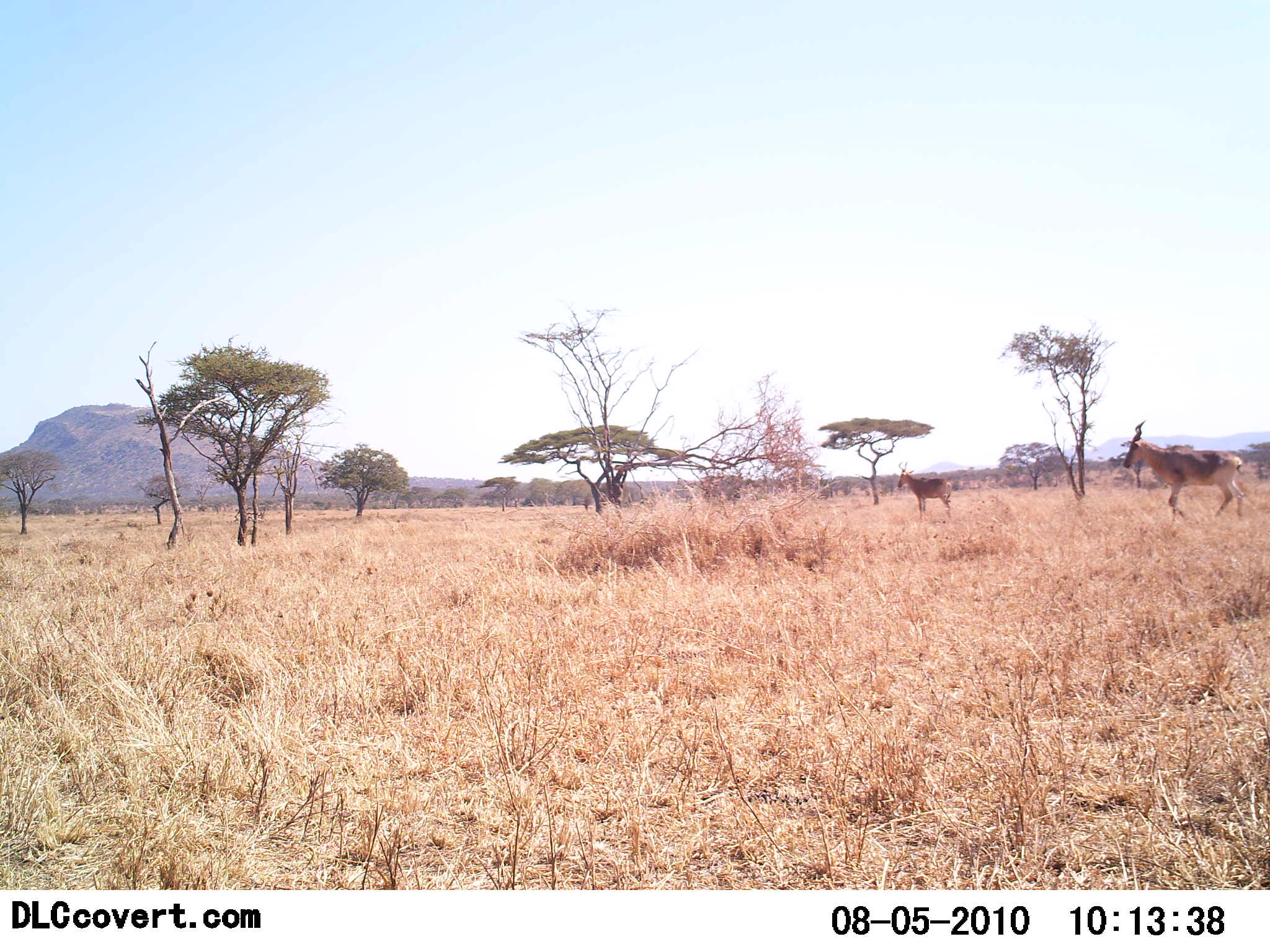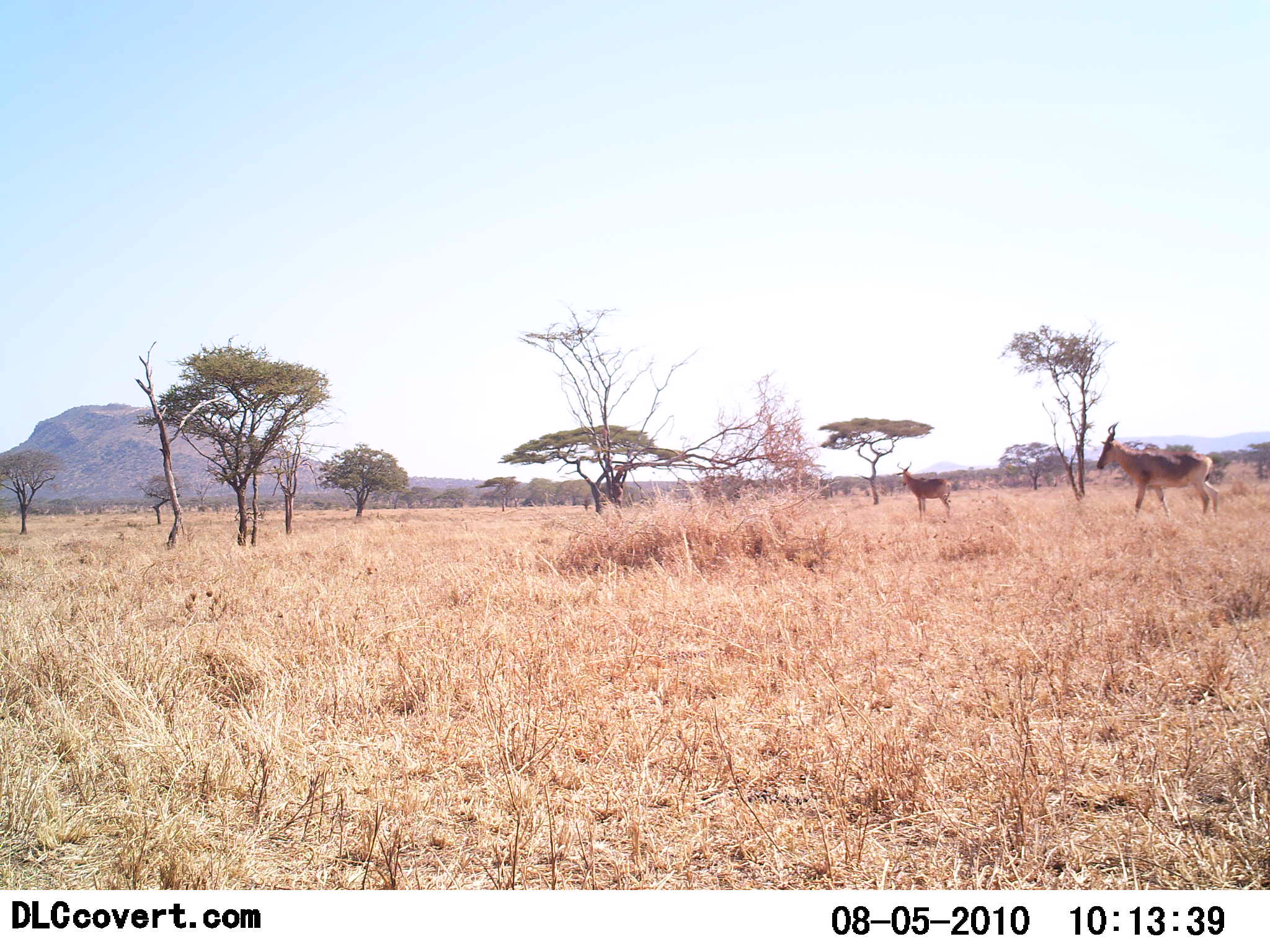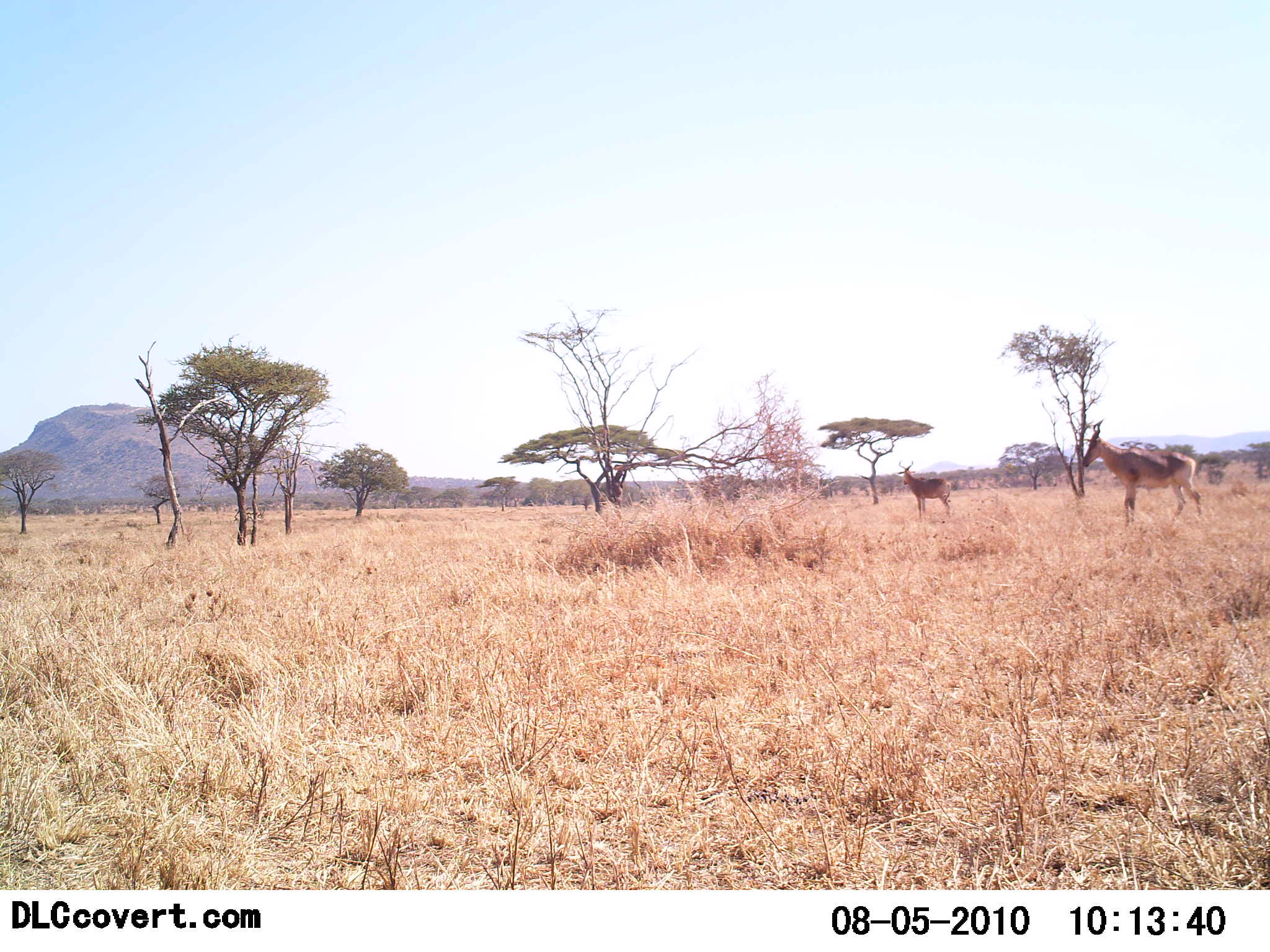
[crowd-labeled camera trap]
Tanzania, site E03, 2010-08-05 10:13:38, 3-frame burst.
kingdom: Animalia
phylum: Chordata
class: Mammalia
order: Artiodactyla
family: Bovidae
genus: Alcelaphus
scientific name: Alcelaphus buselaphus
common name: hartebeest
Hartebeest (Alcelaphus buselaphus), count 2. Behavior (volunteer vote fractions): standing 79%, resting 0%, moving 79%, interacting 0%. Young present (vote fraction): 0%. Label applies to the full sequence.